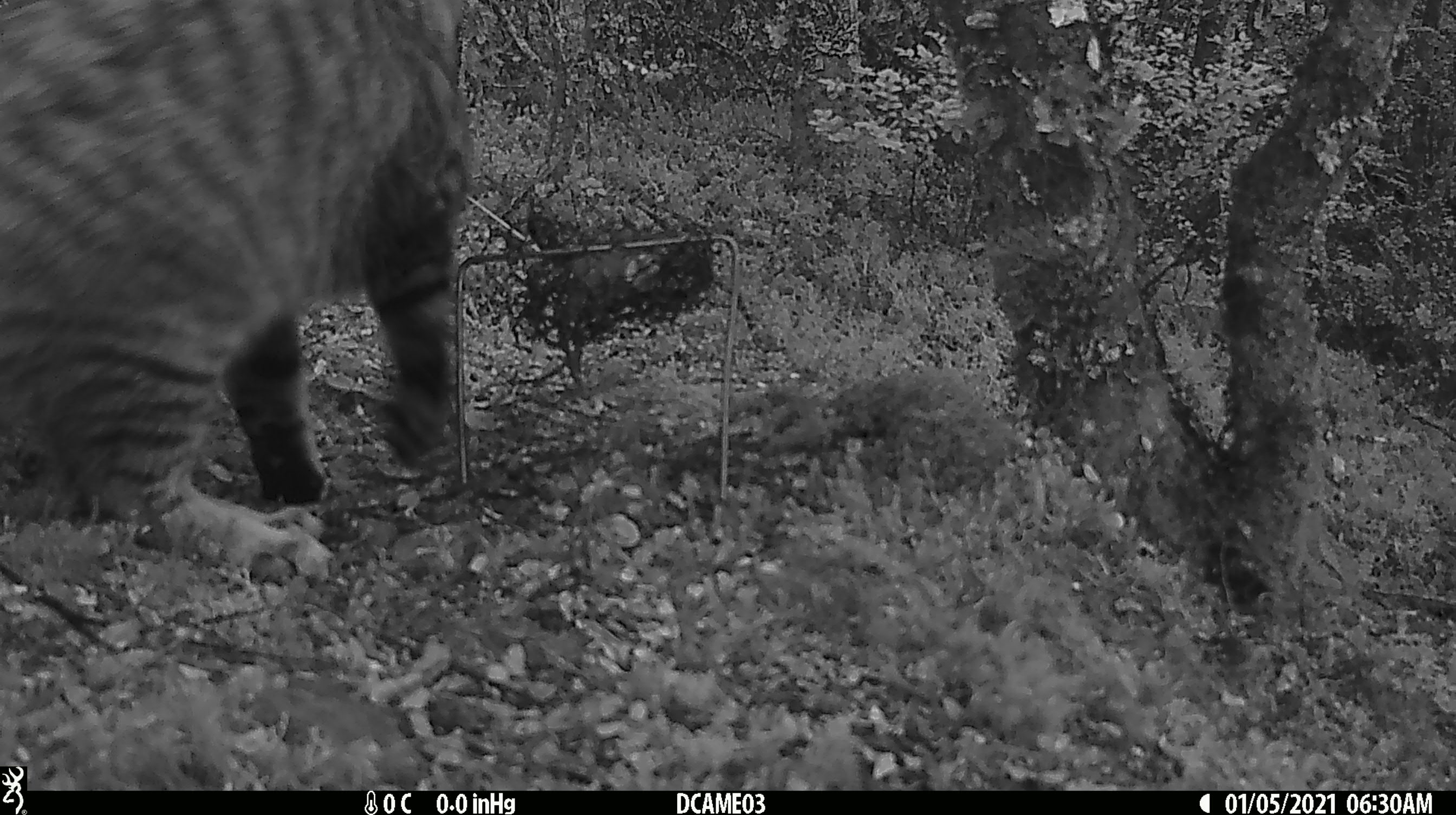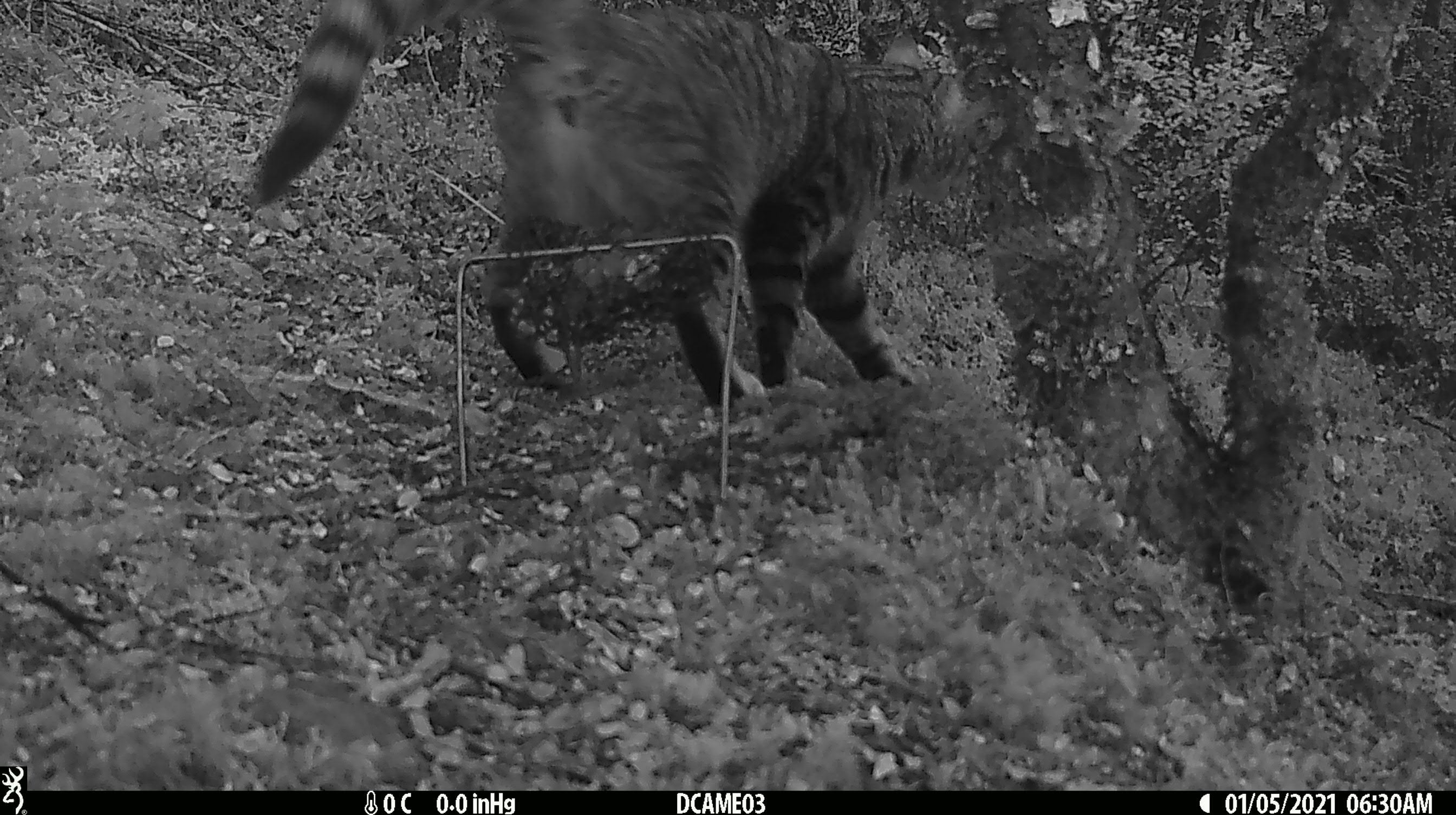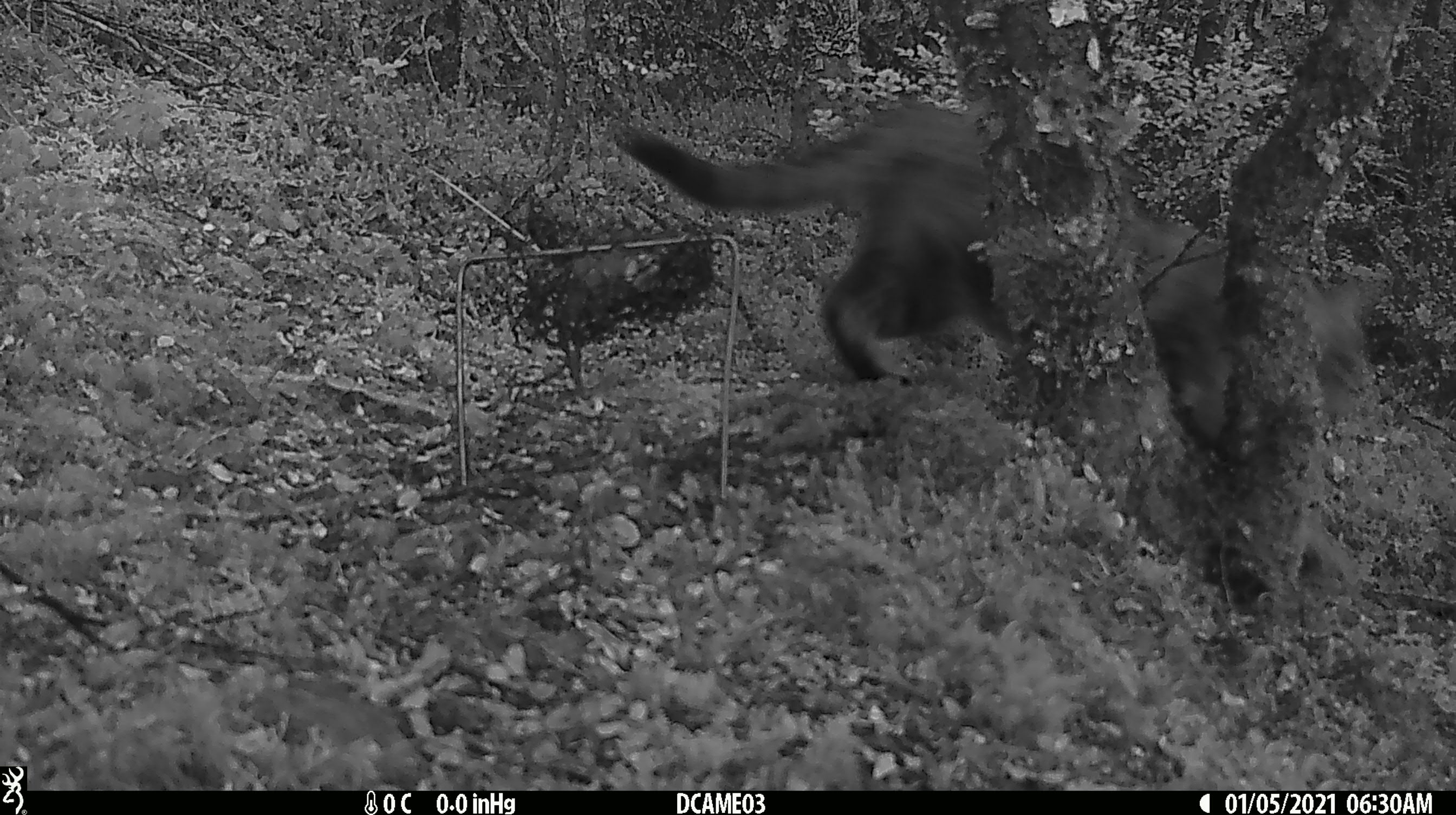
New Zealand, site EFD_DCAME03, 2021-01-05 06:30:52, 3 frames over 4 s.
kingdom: Animalia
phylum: Chordata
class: Mammalia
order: Carnivora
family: Felidae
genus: Felis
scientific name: Felis catus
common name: domestic cat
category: cat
Cat (domestic cat) (Felis catus).